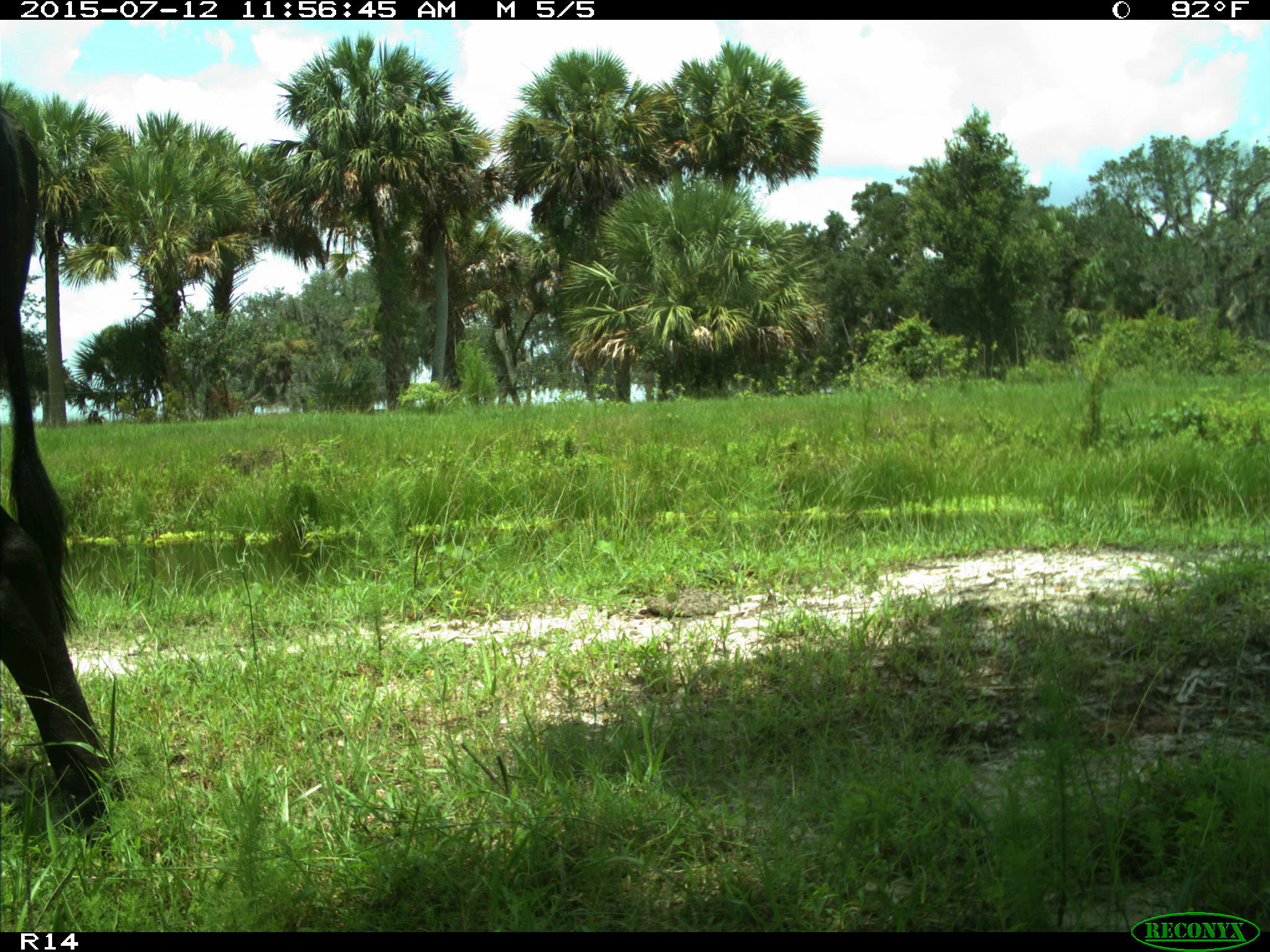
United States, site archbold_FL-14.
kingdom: Animalia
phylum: Chordata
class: Mammalia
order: Artiodactyla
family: Bovidae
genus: Bos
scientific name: Bos taurus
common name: domestic cow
Bos taurus (domestic cow).